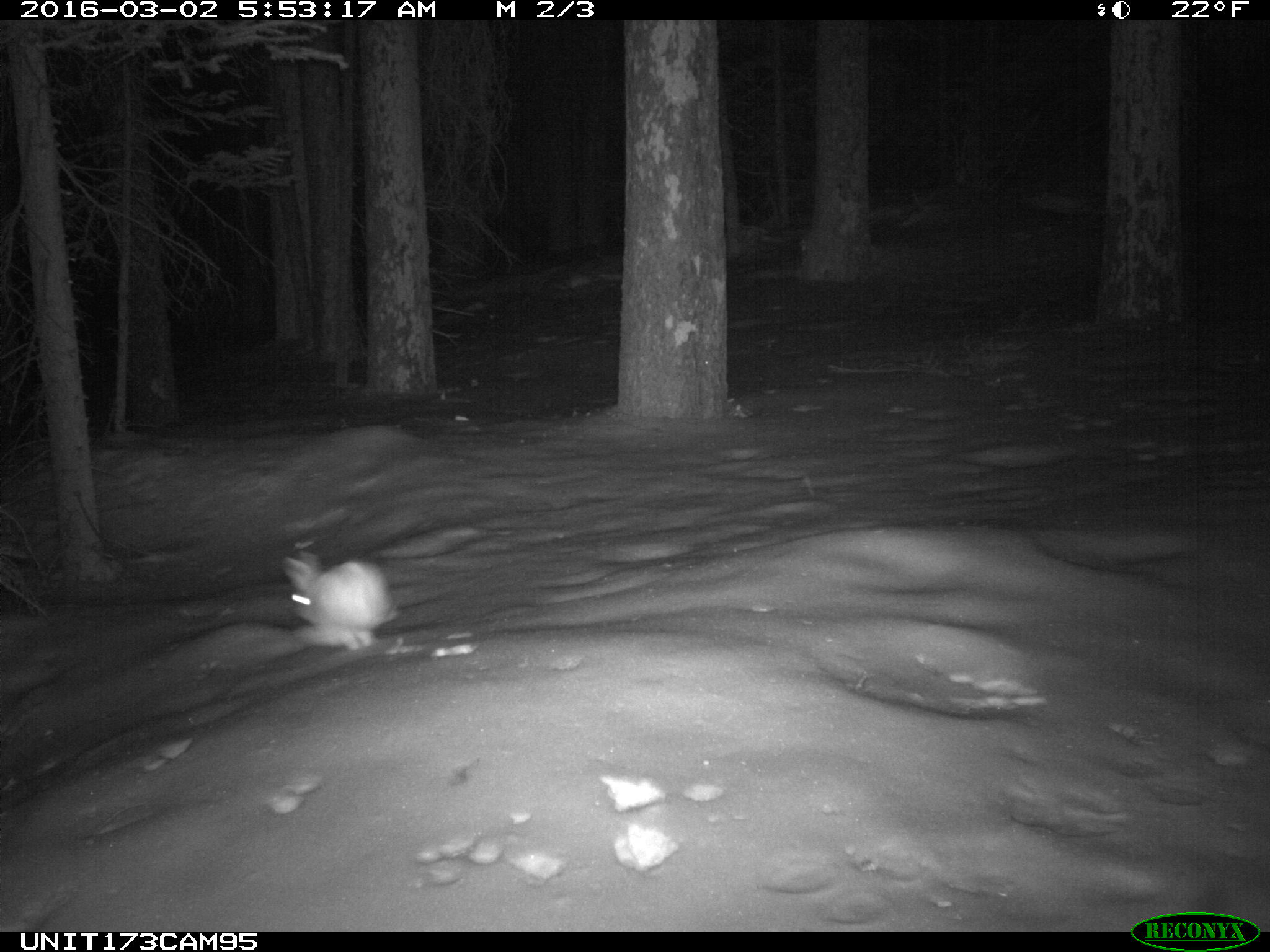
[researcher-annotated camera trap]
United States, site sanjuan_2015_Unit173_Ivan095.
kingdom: Animalia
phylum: Chordata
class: Mammalia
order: Lagomorpha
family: Leporidae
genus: Lepus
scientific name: Lepus americanus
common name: snowshoe hare